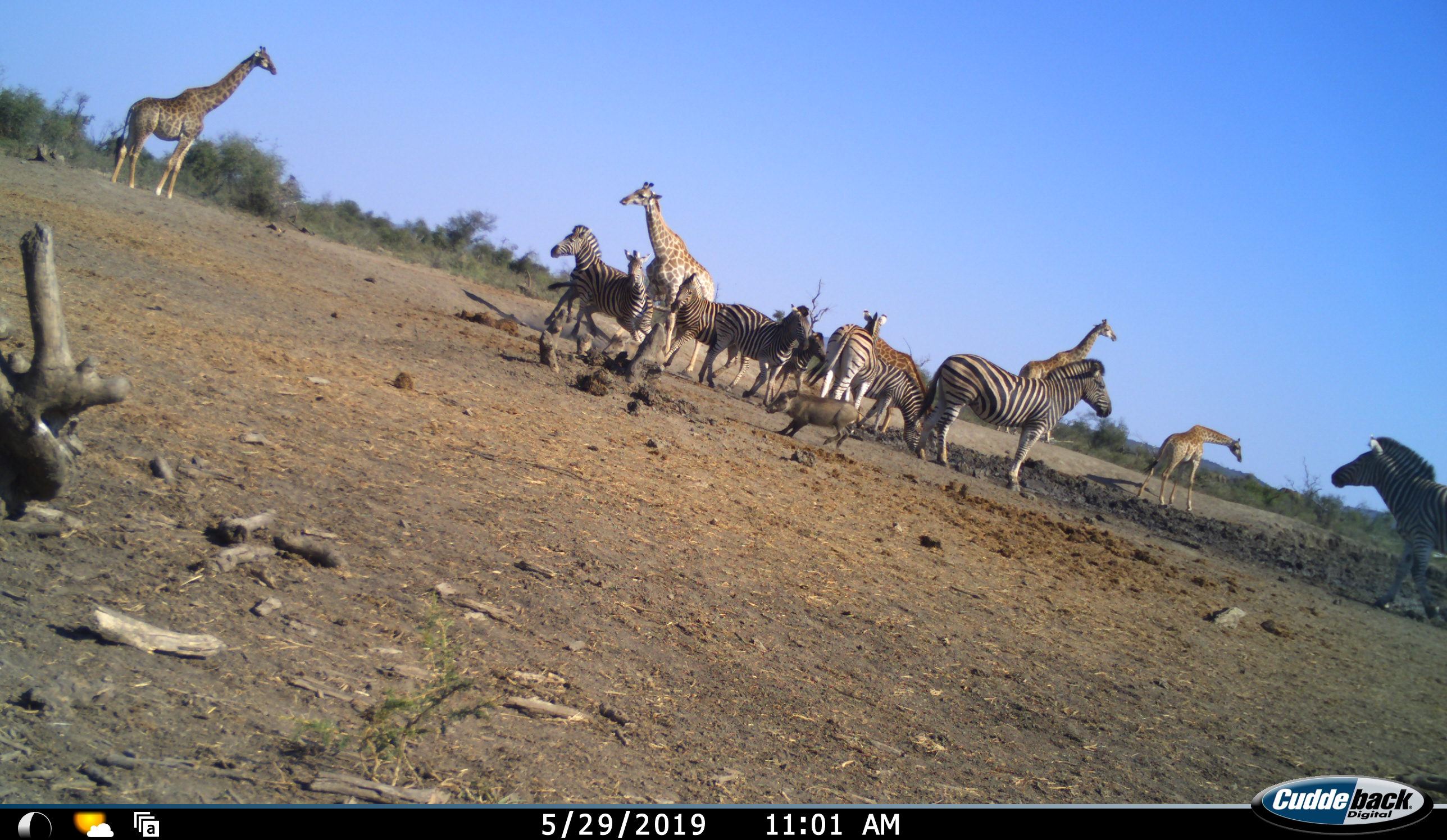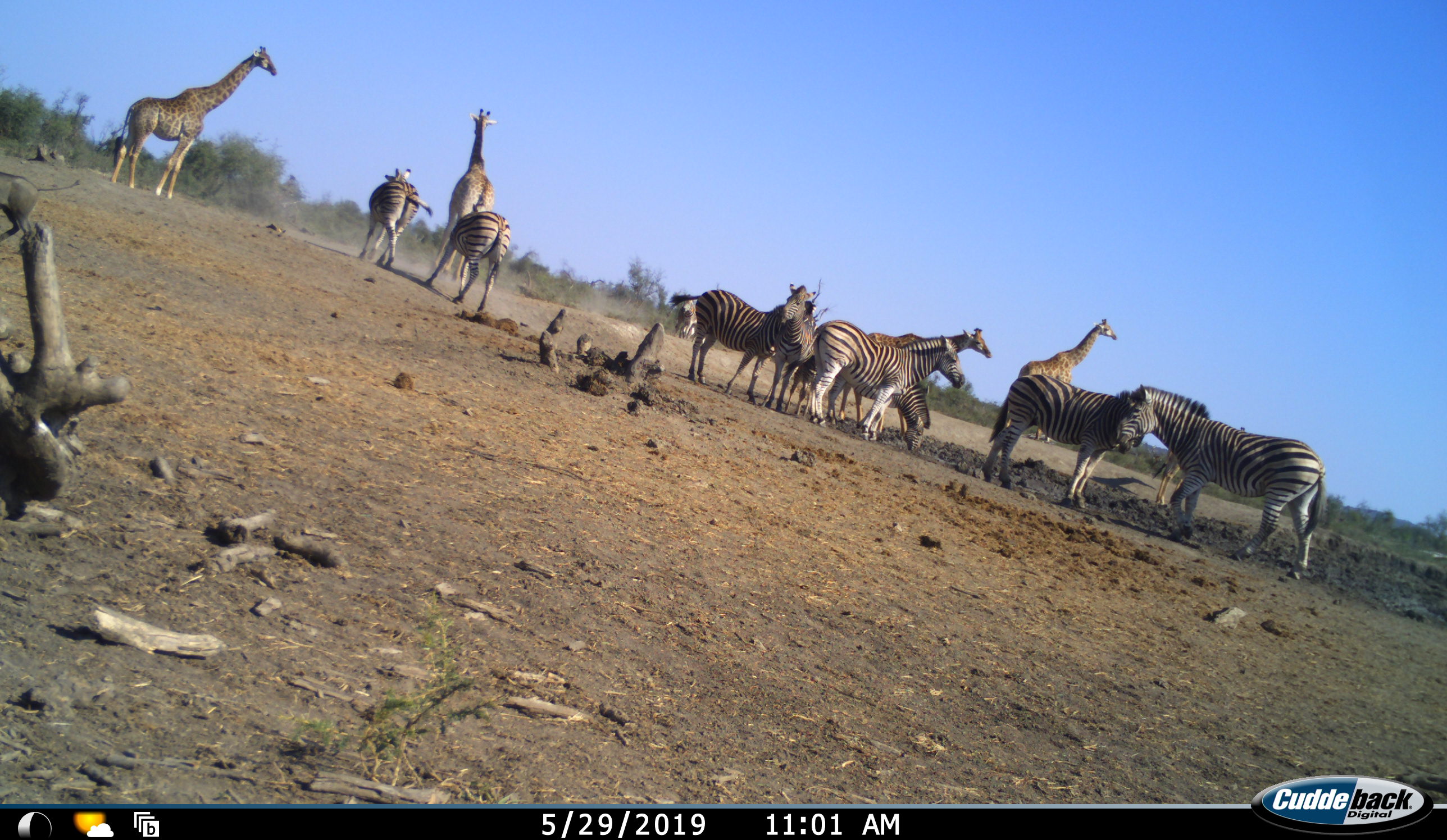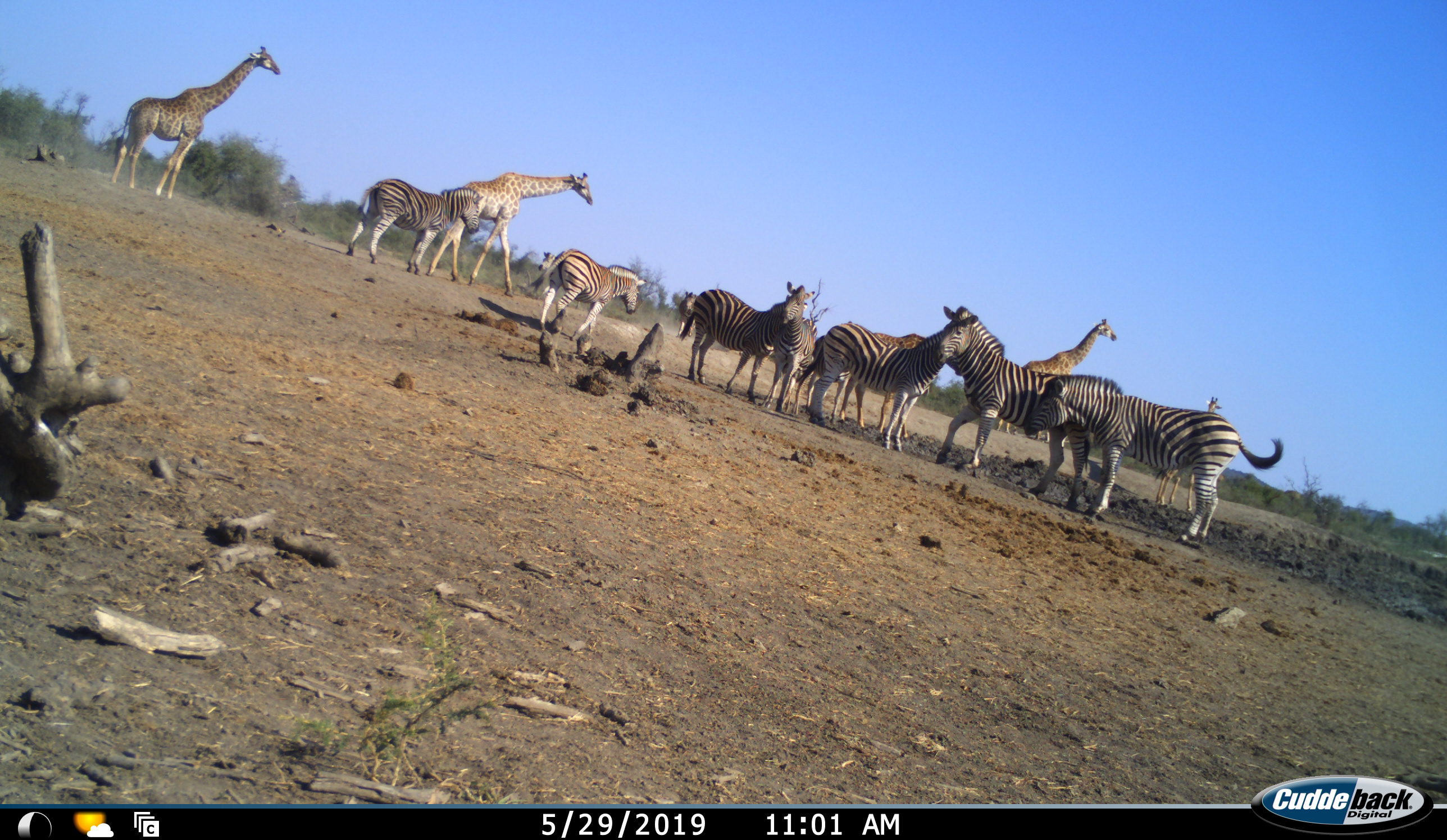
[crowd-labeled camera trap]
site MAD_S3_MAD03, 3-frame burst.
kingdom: Animalia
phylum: Chordata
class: Mammalia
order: Artiodactyla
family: Giraffidae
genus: Giraffa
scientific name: Giraffa camelopardalis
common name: giraffe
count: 4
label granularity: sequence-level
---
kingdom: Animalia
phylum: Chordata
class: Mammalia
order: Artiodactyla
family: Suidae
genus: Phacochoerus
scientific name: Phacochoerus africanus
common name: warthog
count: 1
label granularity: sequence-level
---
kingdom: Animalia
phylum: Chordata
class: Mammalia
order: Perissodactyla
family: Equidae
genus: Equus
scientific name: Equus quagga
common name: plains zebra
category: zebraplains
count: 9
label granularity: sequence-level